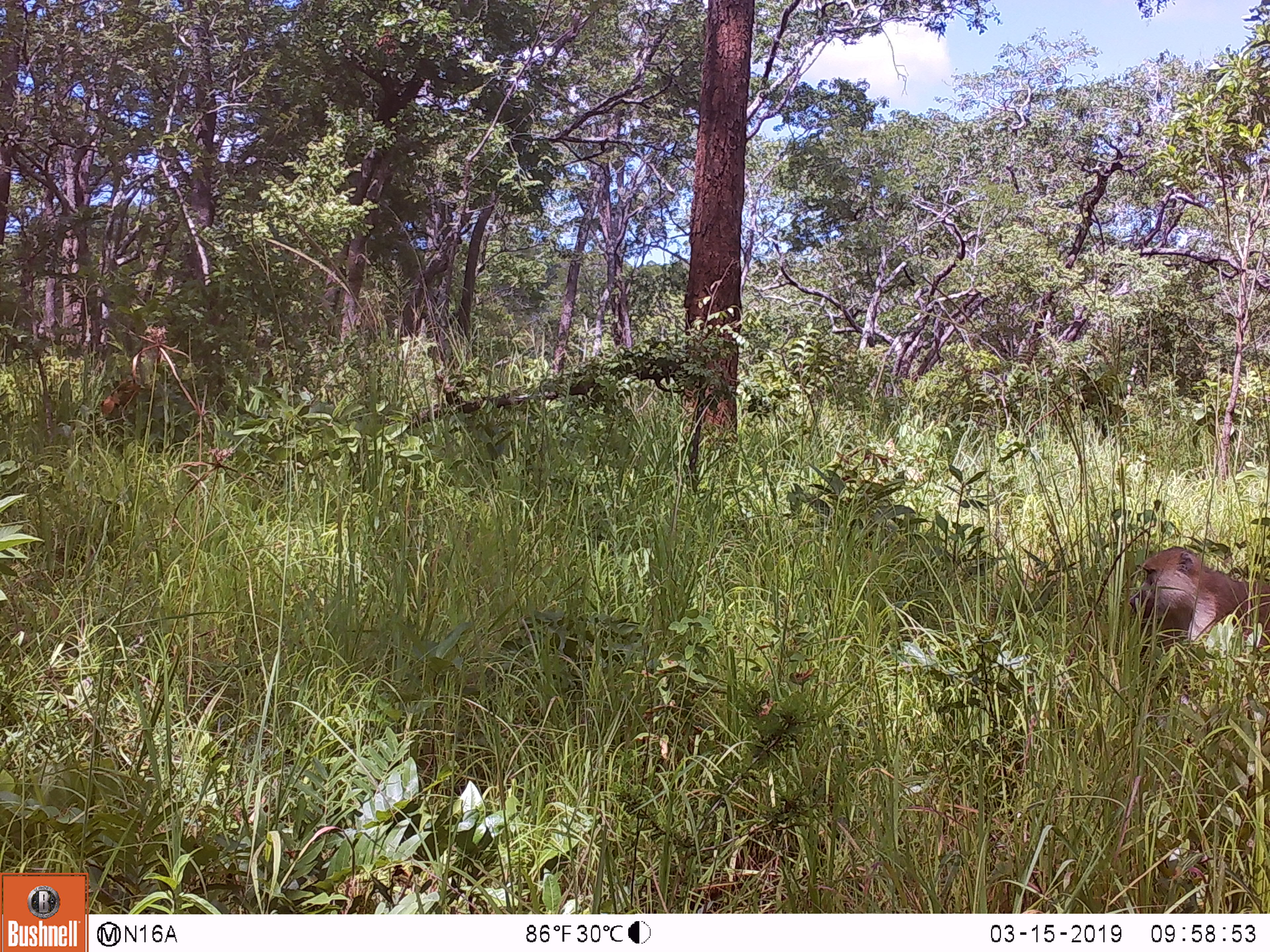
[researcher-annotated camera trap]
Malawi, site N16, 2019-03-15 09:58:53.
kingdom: Animalia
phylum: Chordata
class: Mammalia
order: Primates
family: Cercopithecidae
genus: Papio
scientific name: Papio cynocephalus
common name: yellow baboon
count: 1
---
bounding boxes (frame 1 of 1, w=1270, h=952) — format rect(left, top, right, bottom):
yellow baboon: rect(1118, 545, 1266, 686)